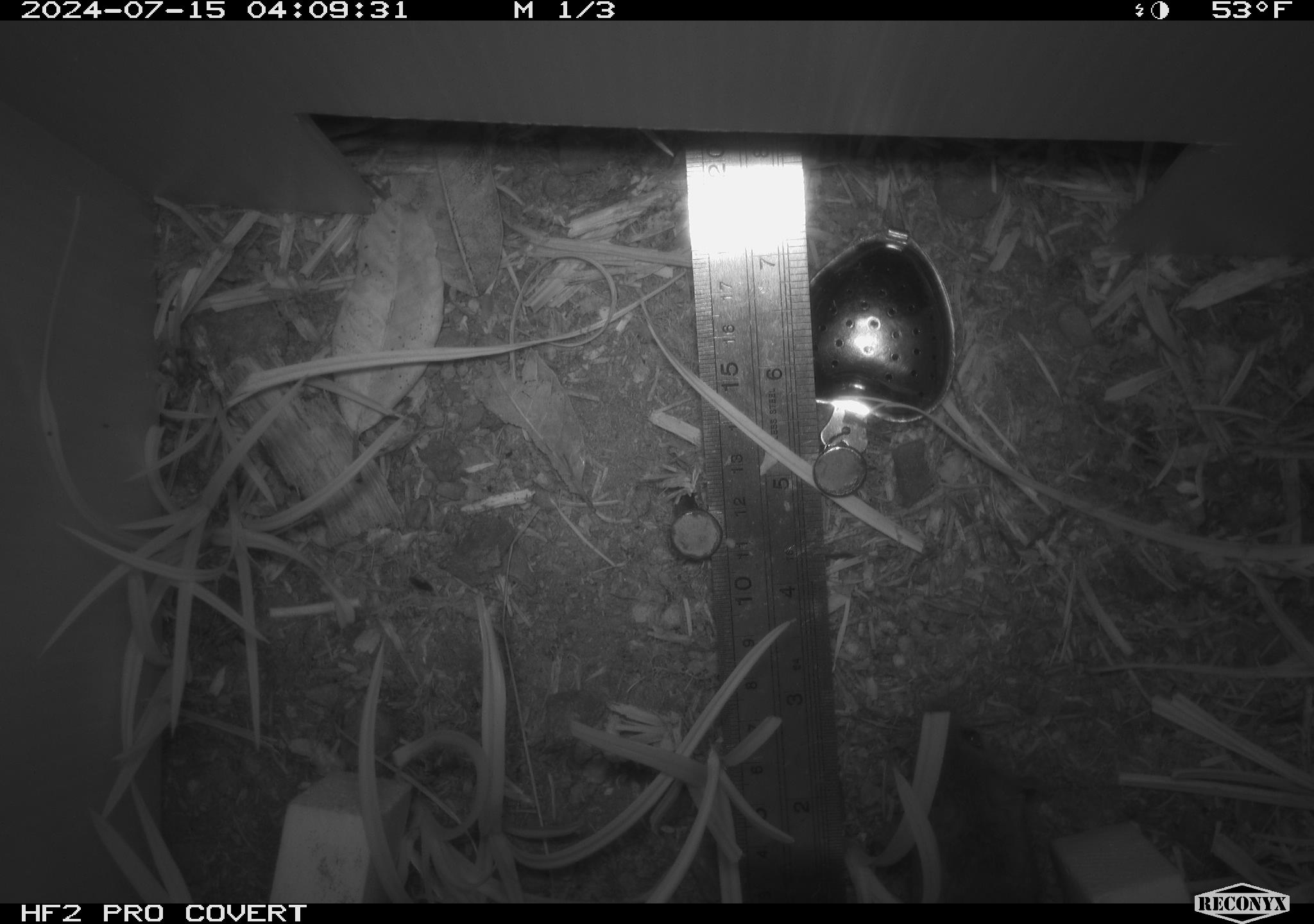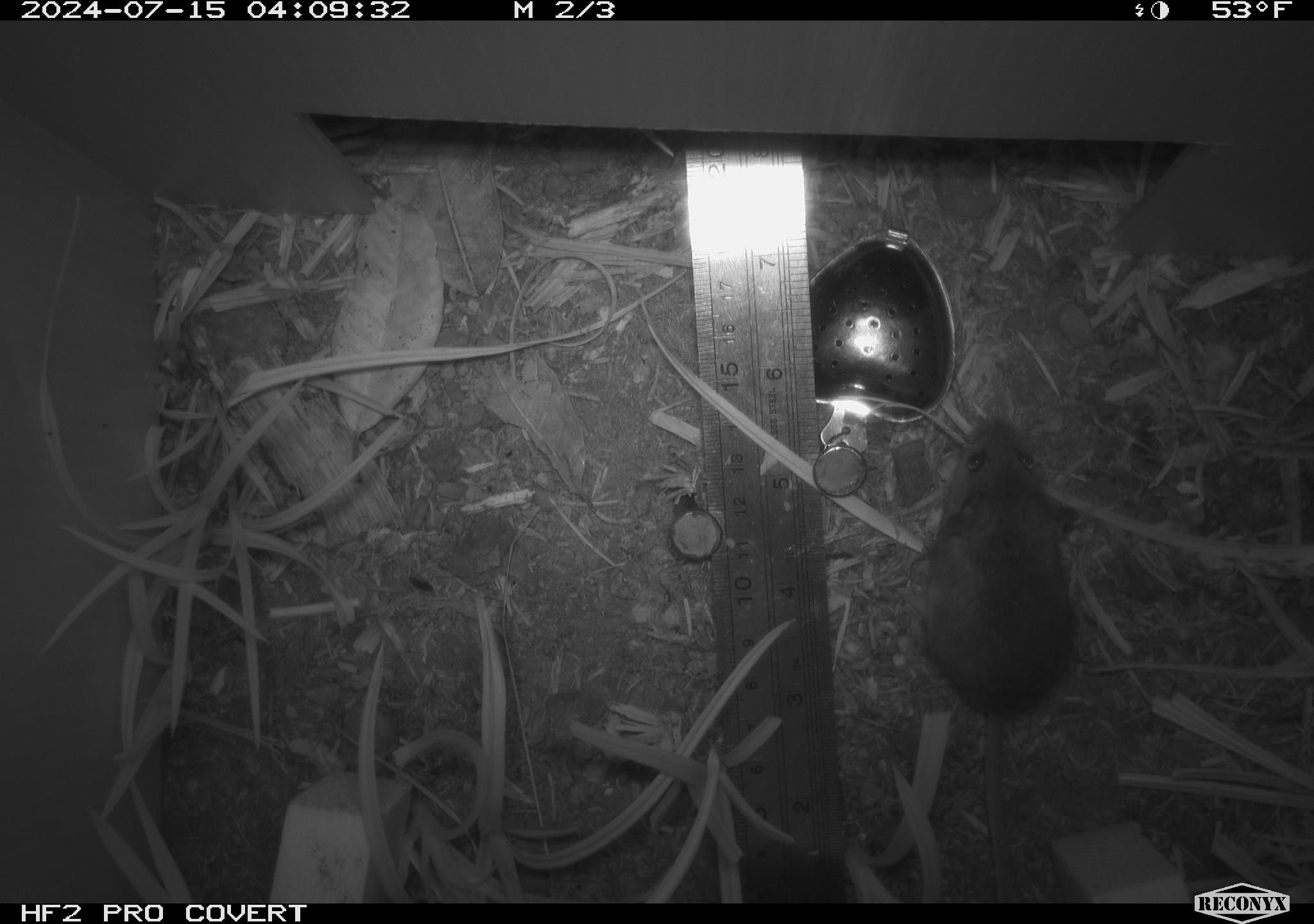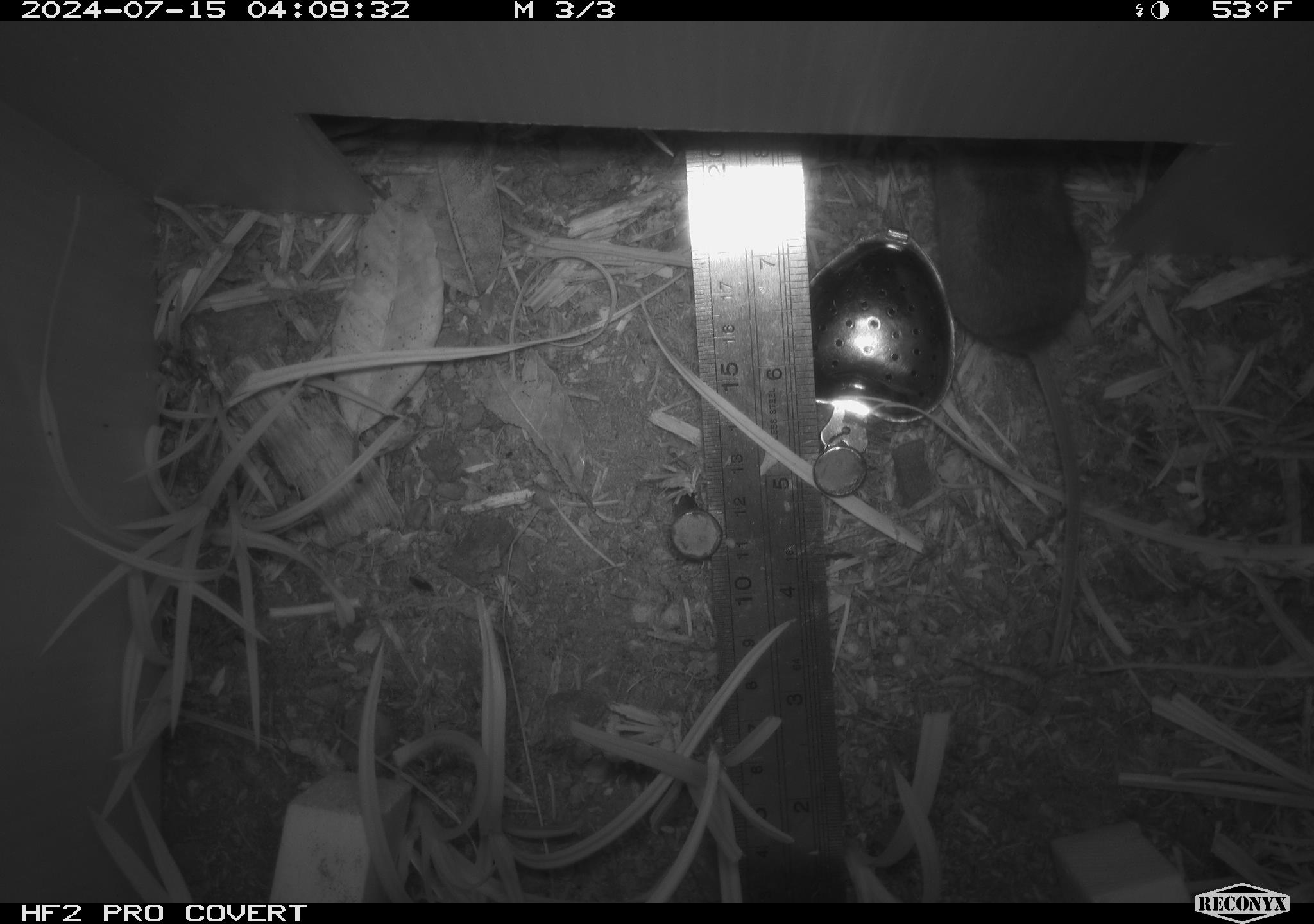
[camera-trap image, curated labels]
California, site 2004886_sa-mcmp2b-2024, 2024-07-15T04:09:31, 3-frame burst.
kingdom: Animalia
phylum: Chordata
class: Mammalia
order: Rodentia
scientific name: Rodentia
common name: mouse species